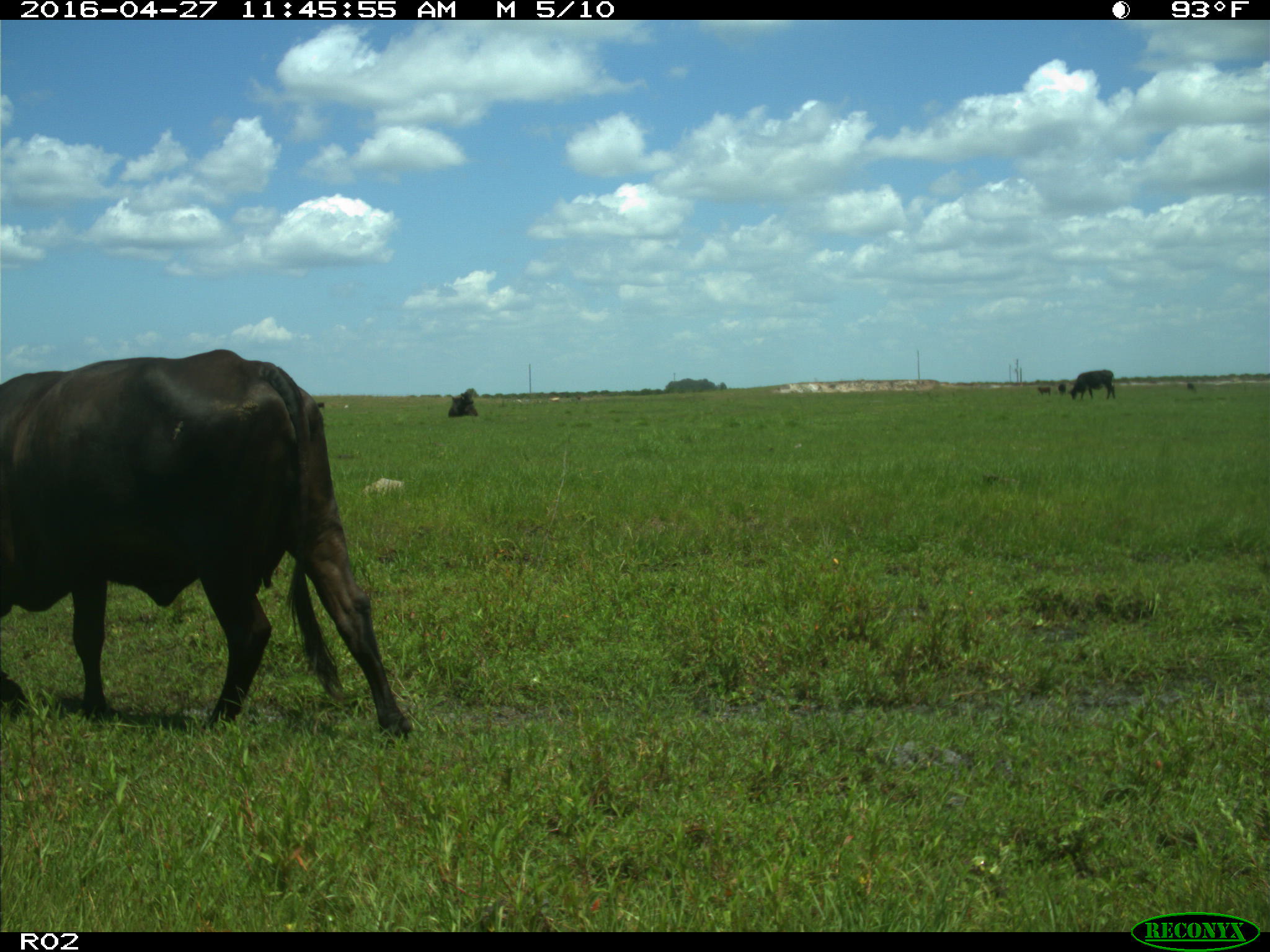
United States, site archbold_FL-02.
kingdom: Animalia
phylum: Chordata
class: Mammalia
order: Artiodactyla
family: Bovidae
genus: Bos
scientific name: Bos taurus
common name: domestic cow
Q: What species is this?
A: Bos taurus (domestic cow).